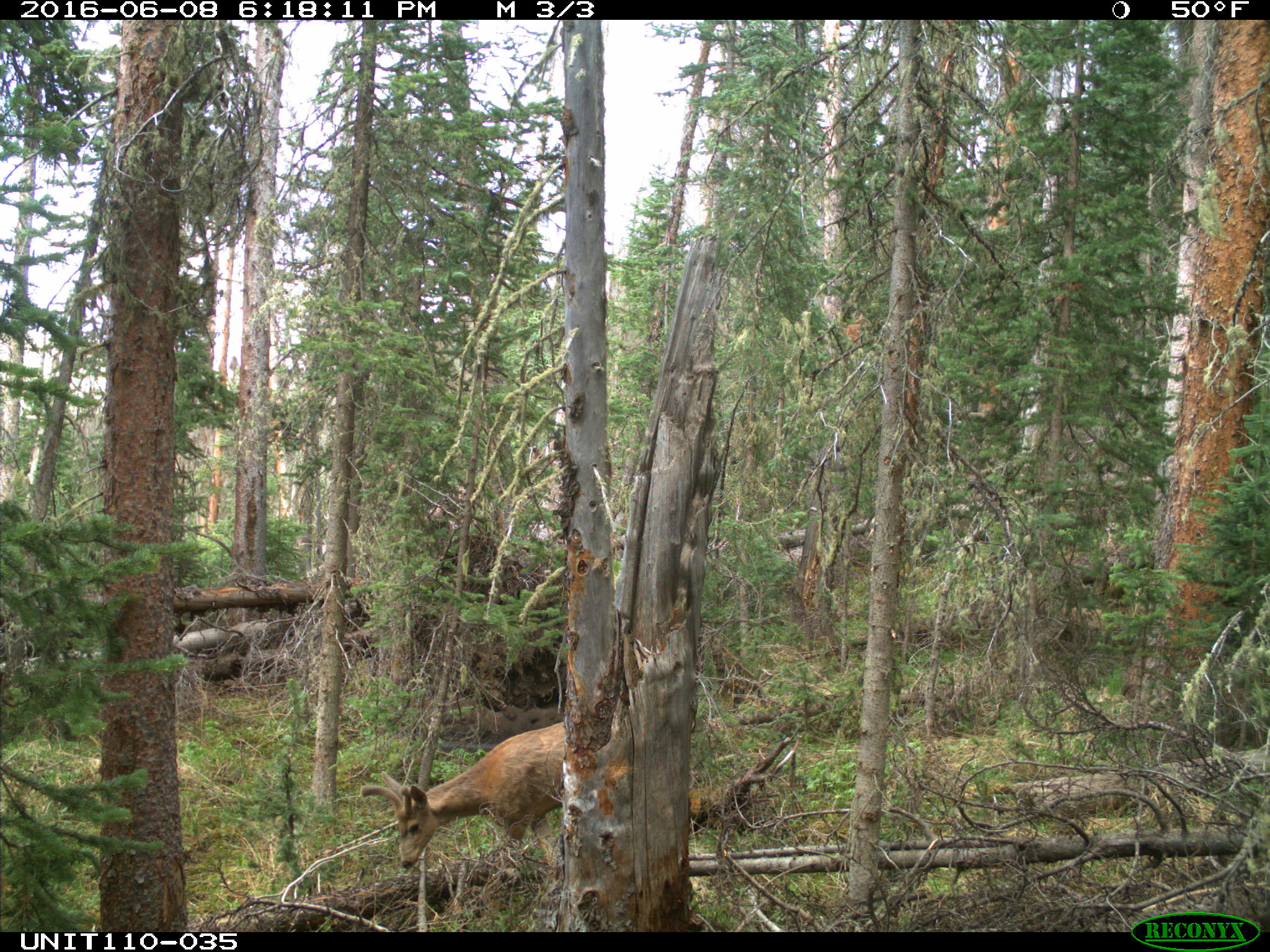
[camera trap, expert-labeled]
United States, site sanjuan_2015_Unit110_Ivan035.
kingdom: Animalia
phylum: Chordata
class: Mammalia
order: Artiodactyla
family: Cervidae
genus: Odocoileus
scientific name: Odocoileus hemionus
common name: mule deer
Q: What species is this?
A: Odocoileus hemionus (mule deer).